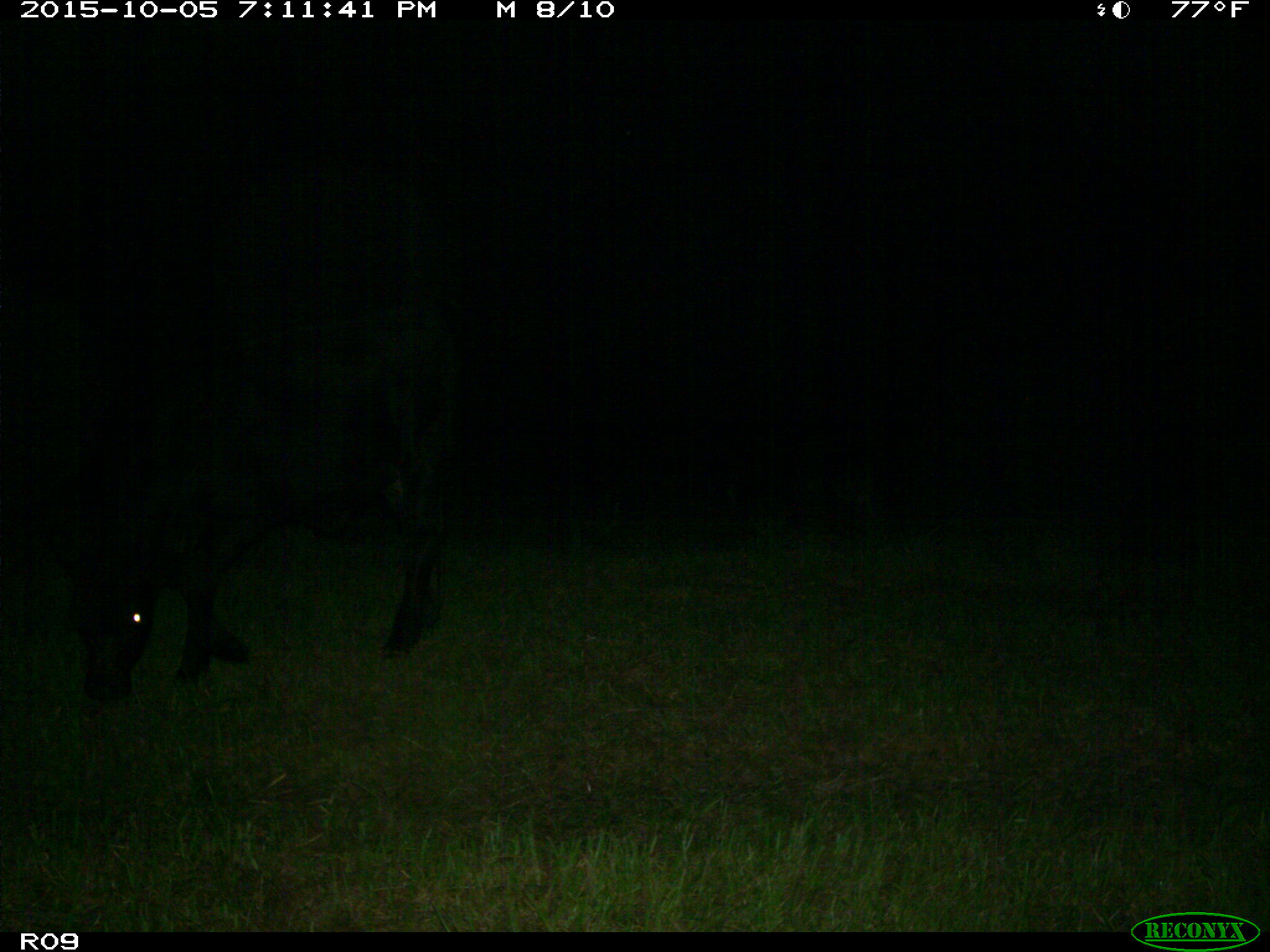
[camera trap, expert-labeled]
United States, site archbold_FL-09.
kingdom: Animalia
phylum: Chordata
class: Mammalia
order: Artiodactyla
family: Bovidae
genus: Bos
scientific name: Bos taurus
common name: domestic cow